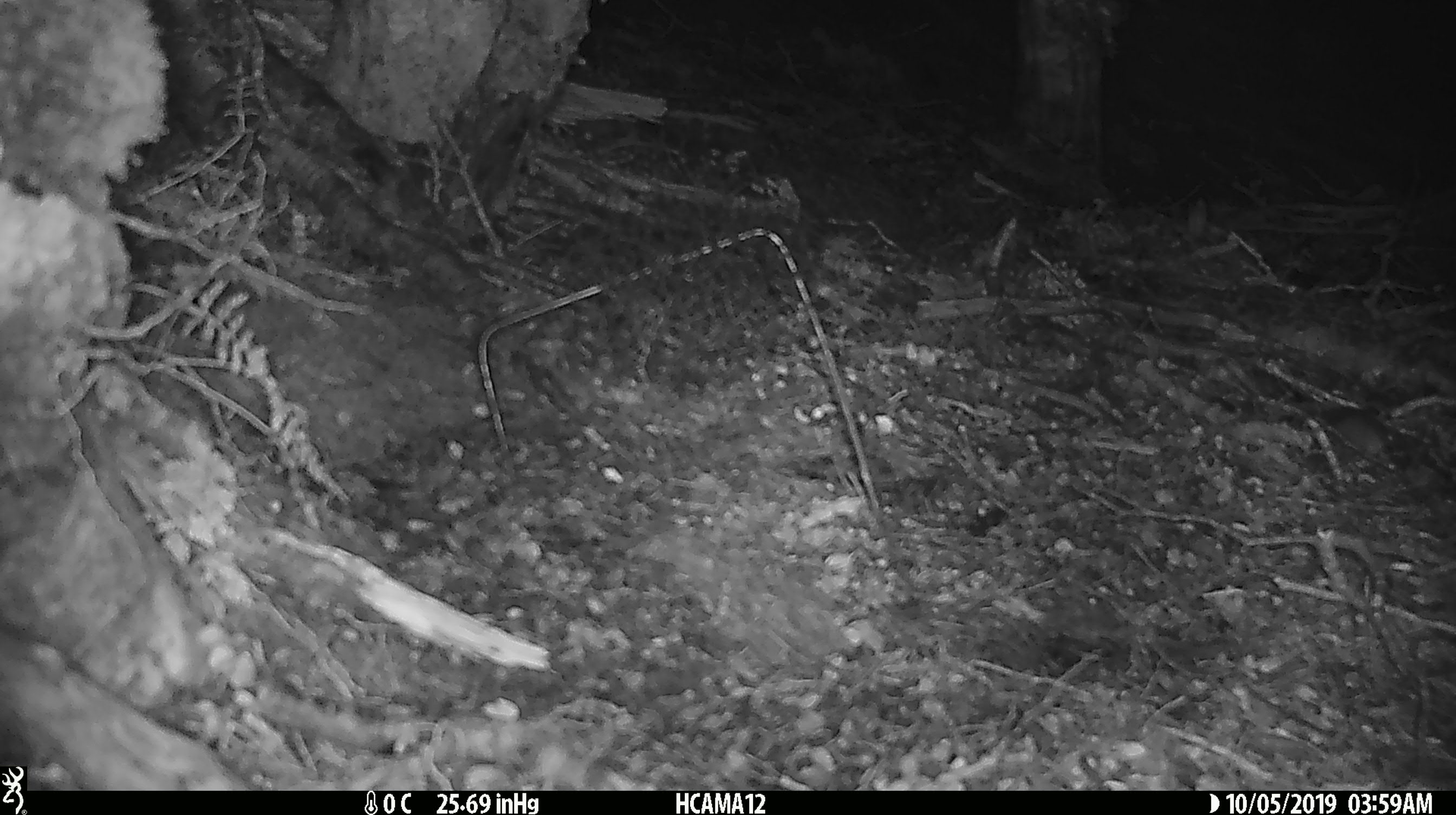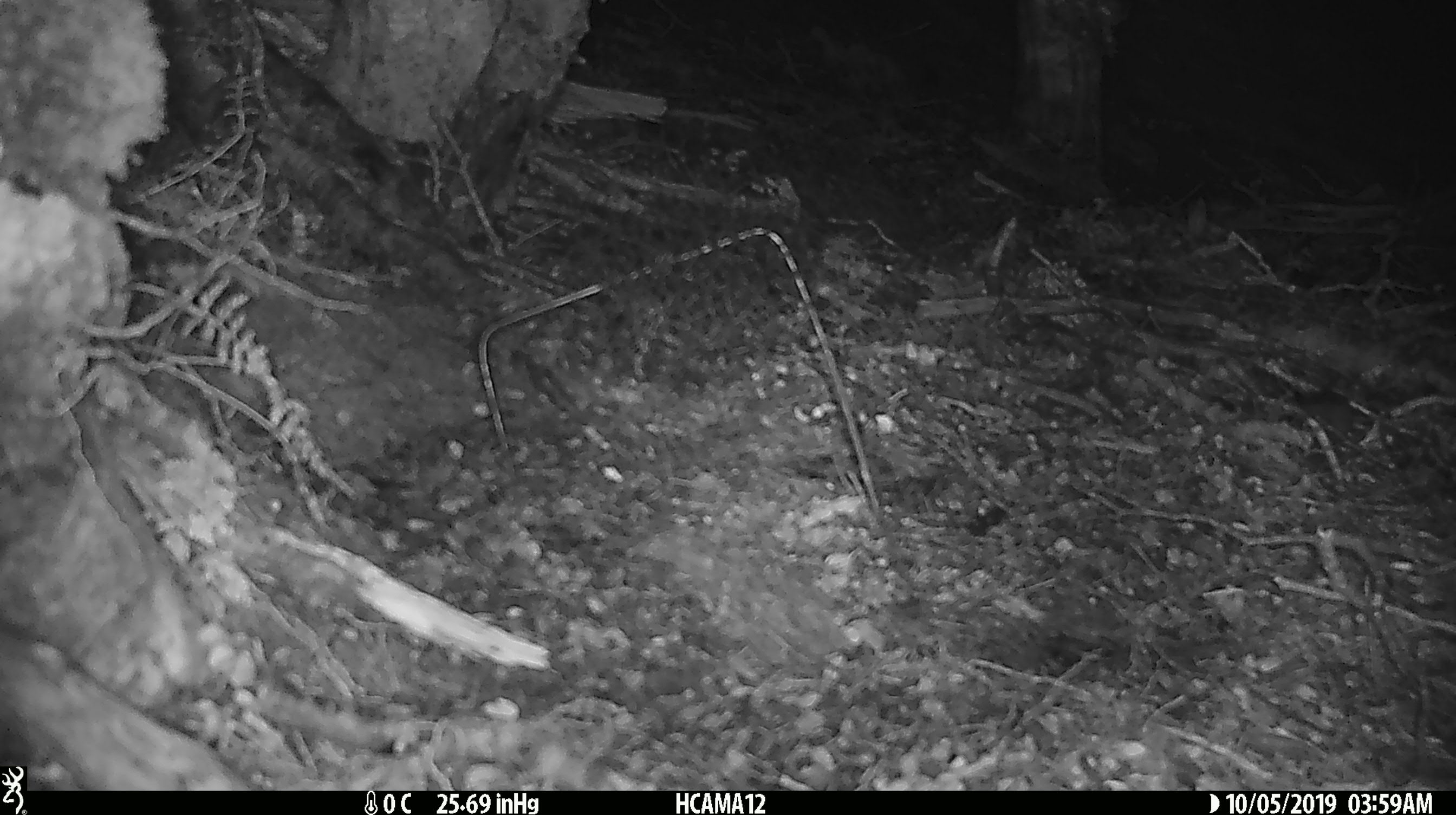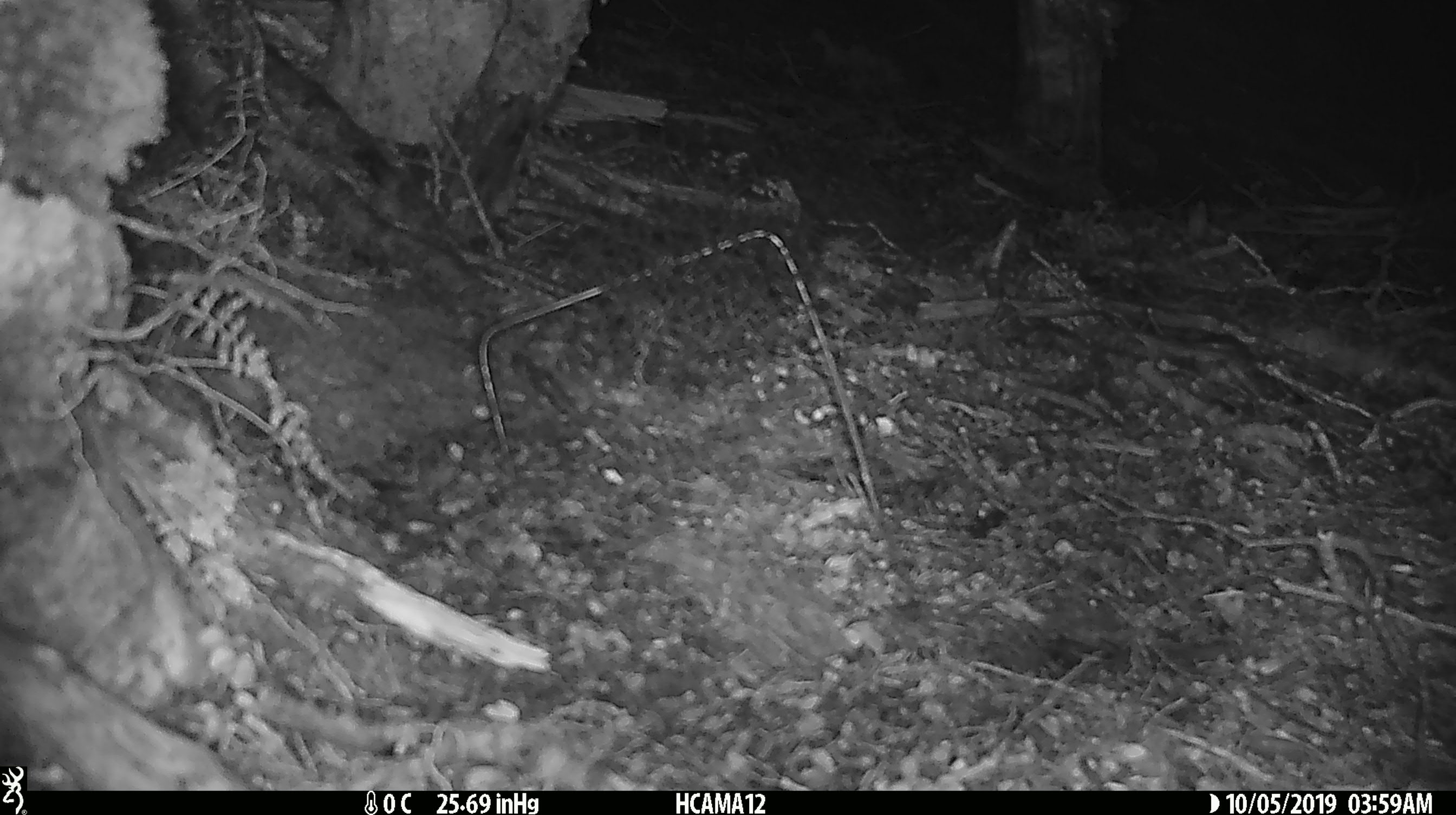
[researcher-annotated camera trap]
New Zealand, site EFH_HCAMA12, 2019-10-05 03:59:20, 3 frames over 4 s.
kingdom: Animalia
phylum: Chordata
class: Mammalia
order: Rodentia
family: Muridae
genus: Mus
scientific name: Mus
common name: mouse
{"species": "mouse (Mus)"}